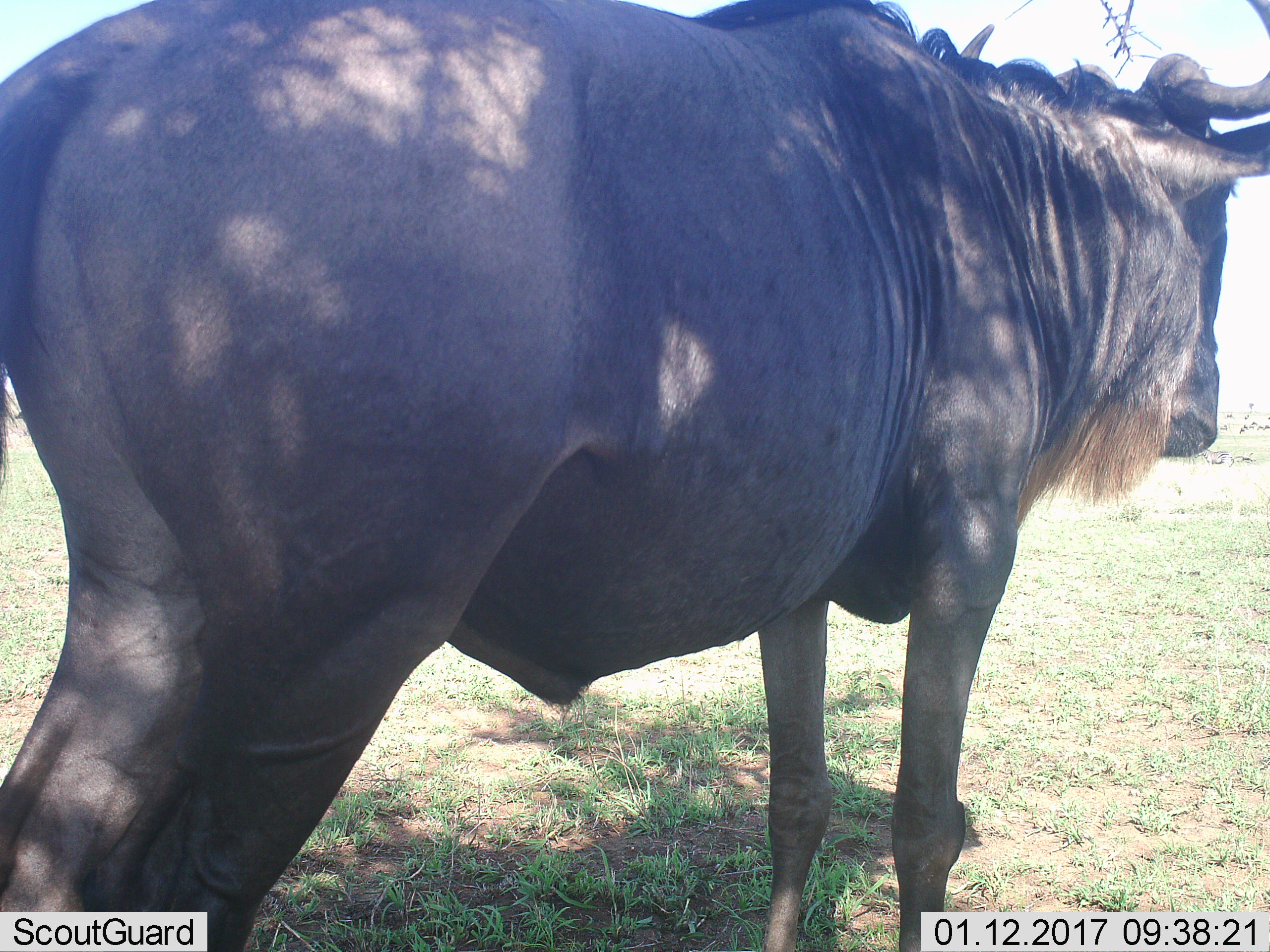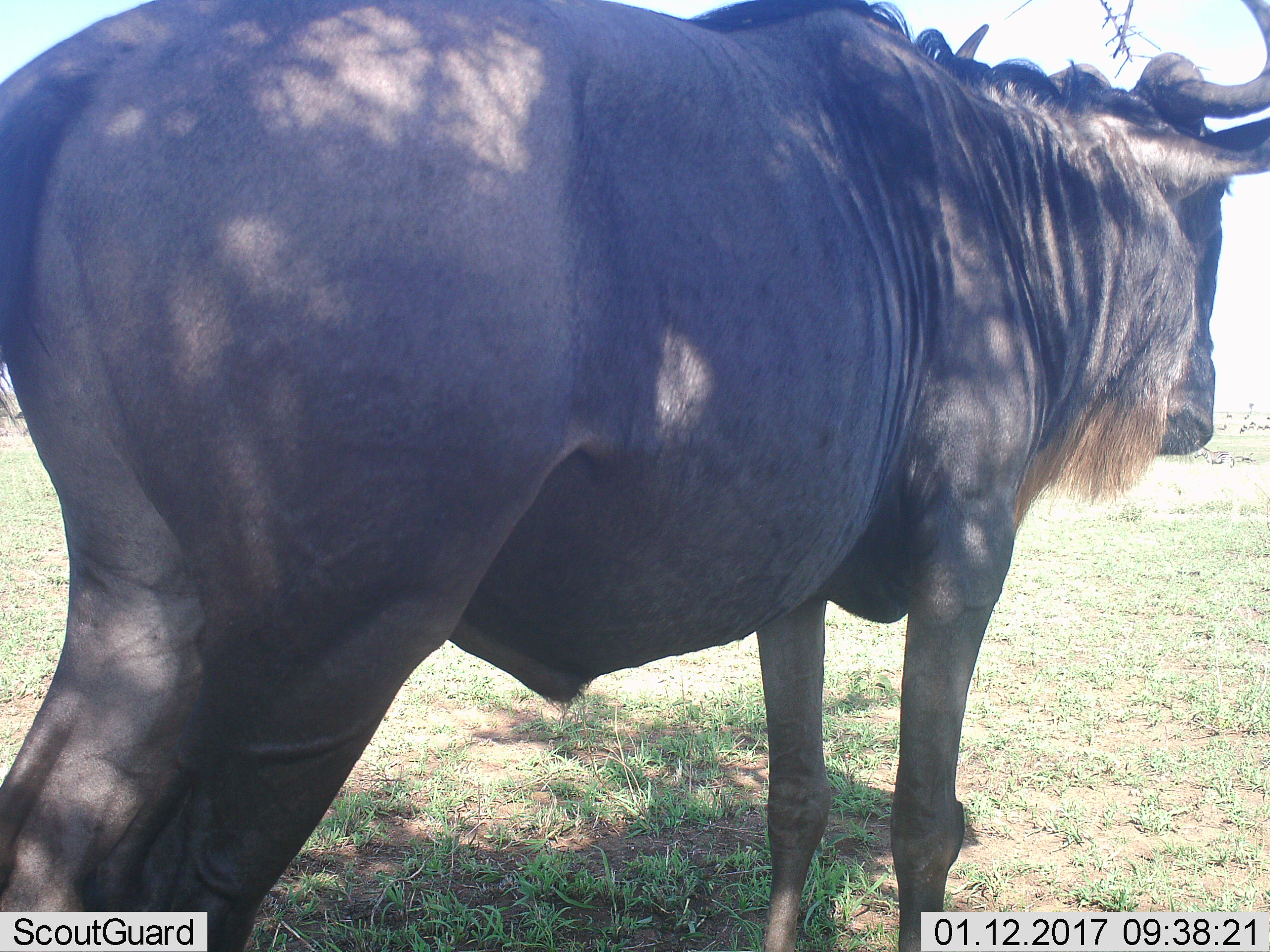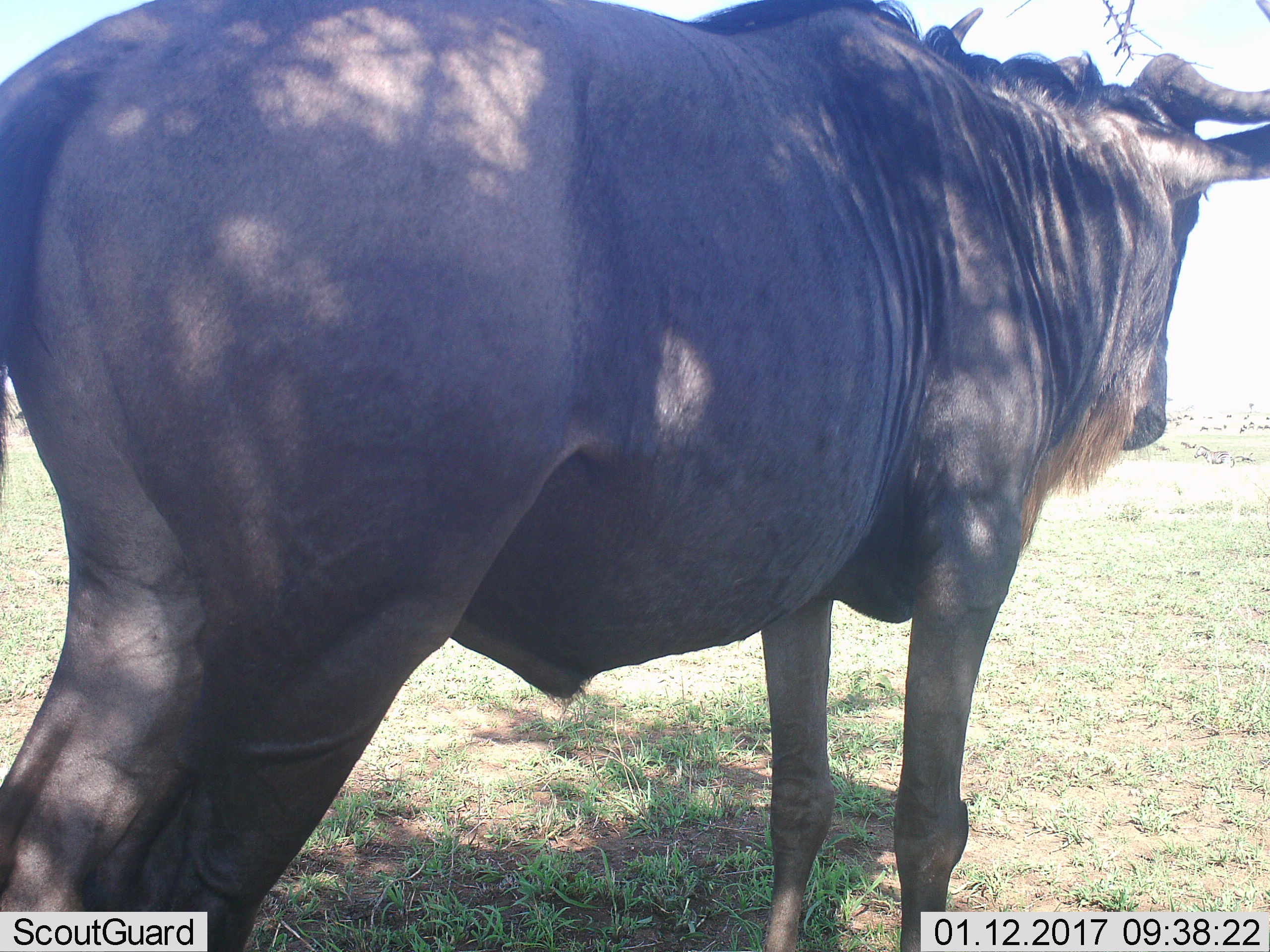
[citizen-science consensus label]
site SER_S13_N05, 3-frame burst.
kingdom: Animalia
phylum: Chordata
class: Mammalia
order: Artiodactyla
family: Bovidae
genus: Connochaetes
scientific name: Connochaetes taurinus taurinus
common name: blue wildebeest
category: wildebeestblue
Wildebeestblue (blue wildebeest) (Connochaetes taurinus taurinus), count 1. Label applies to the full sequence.